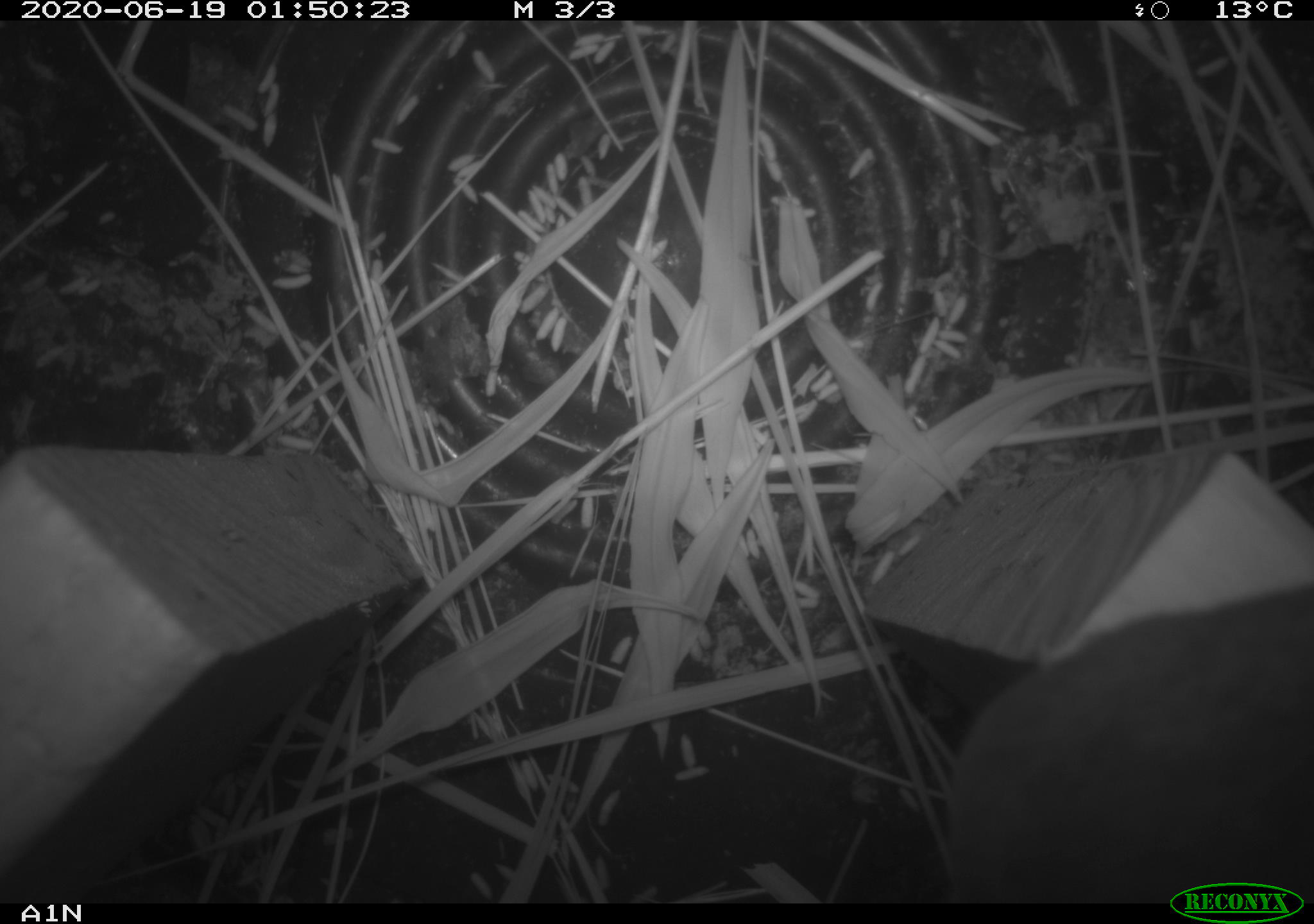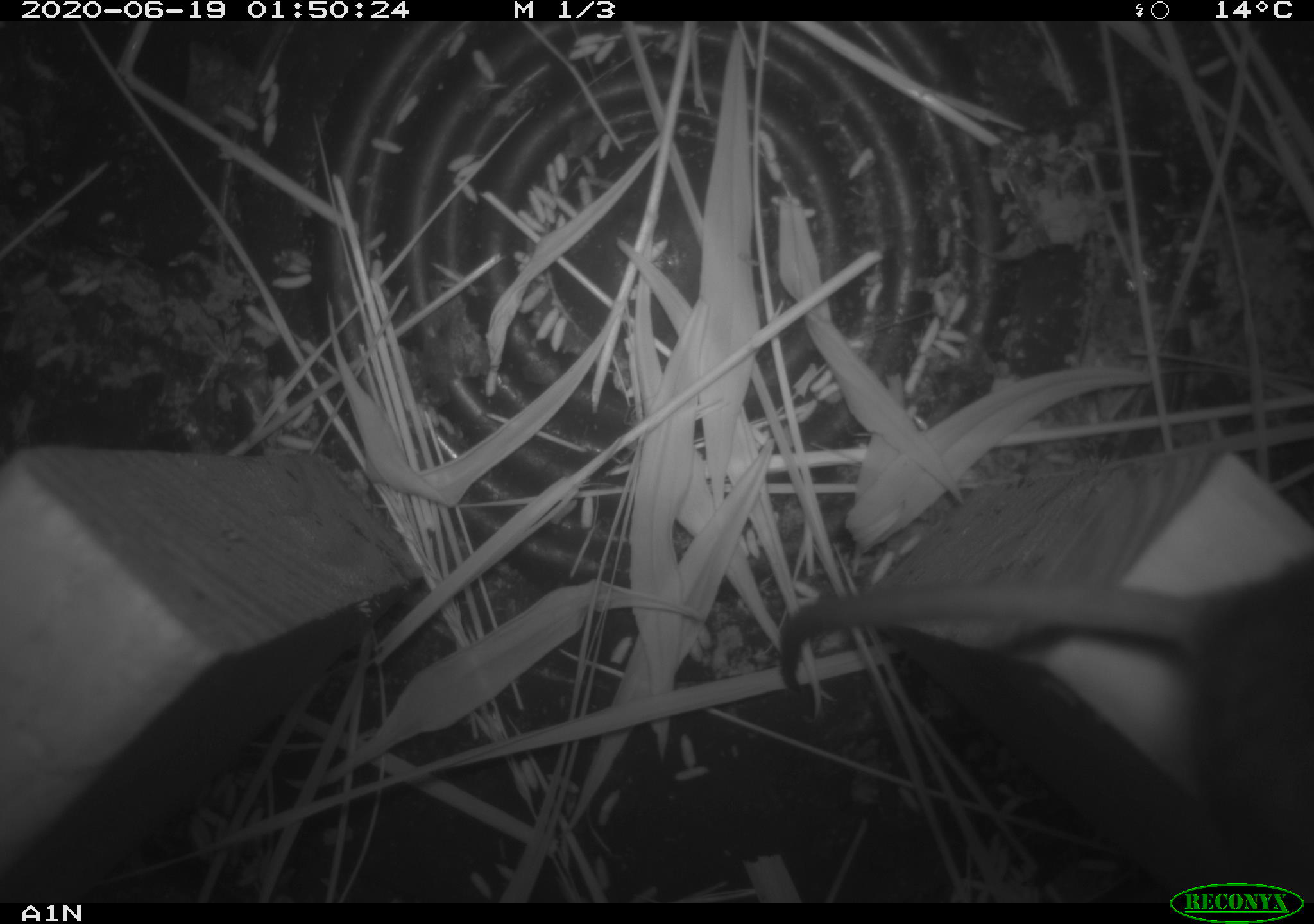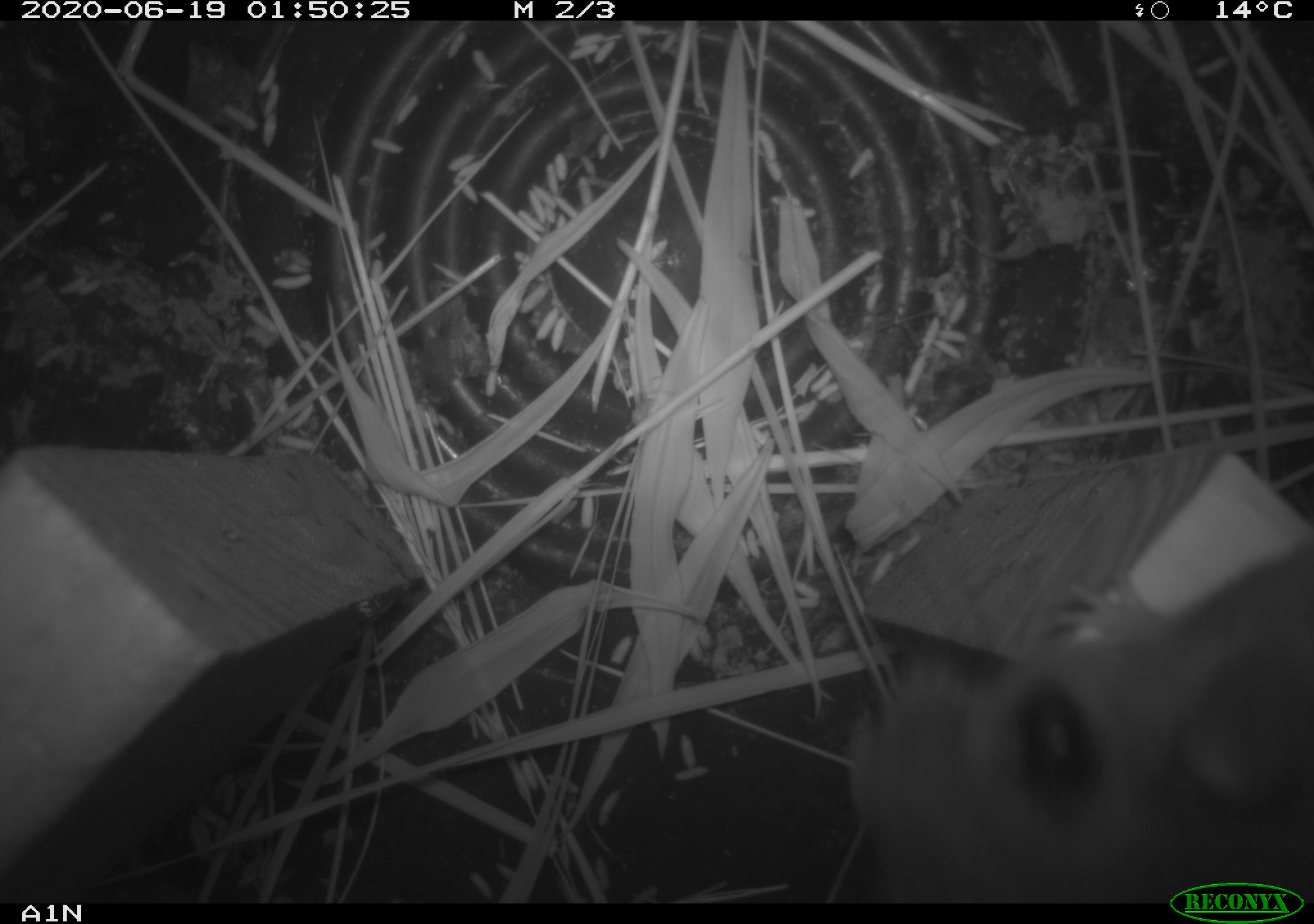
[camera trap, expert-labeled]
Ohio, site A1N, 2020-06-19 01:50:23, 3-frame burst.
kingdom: Animalia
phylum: Chordata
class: Mammalia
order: Rodentia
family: Cricetidae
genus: Peromyscus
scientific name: Peromyscus leucopus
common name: white-footed mouse